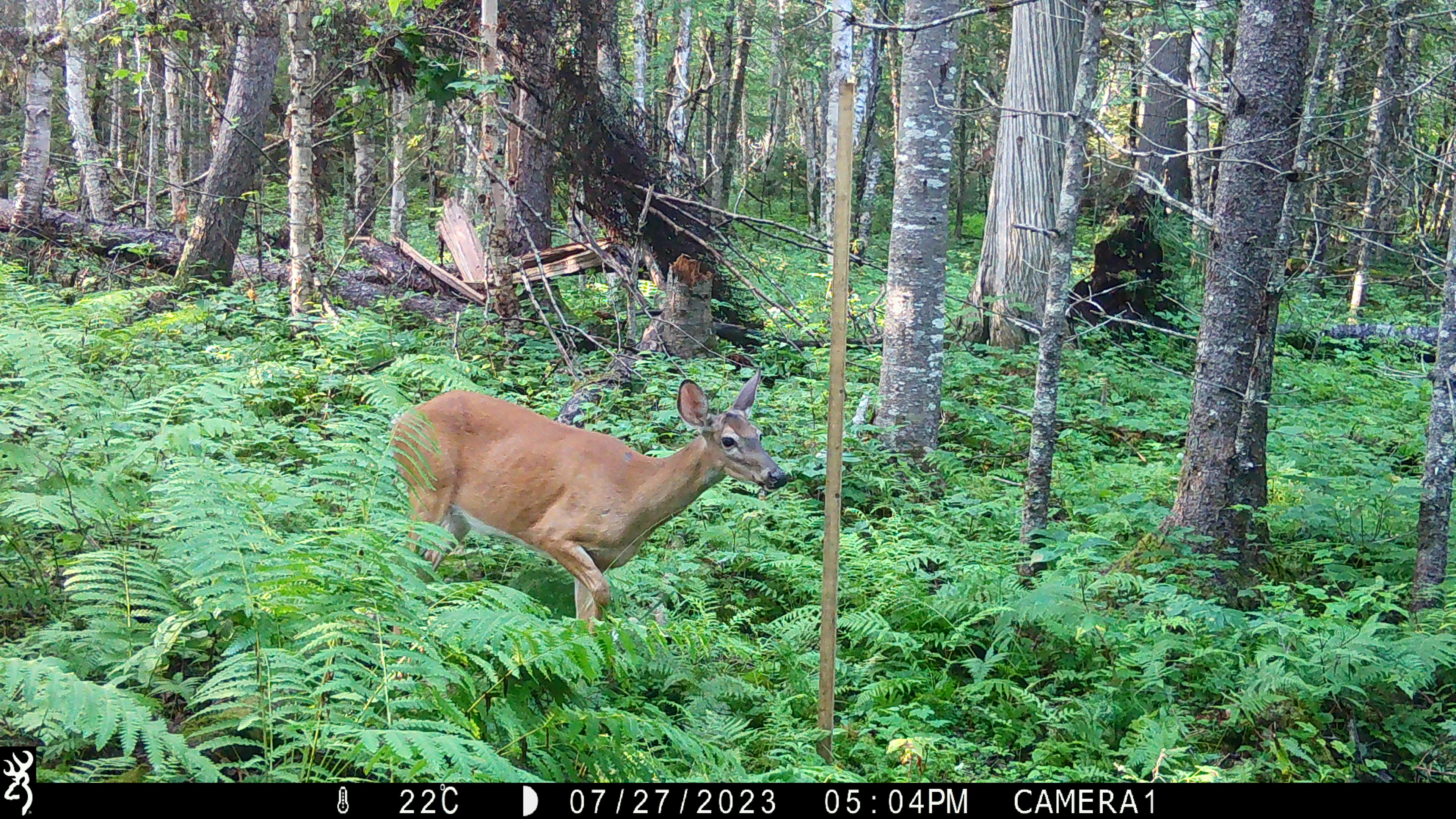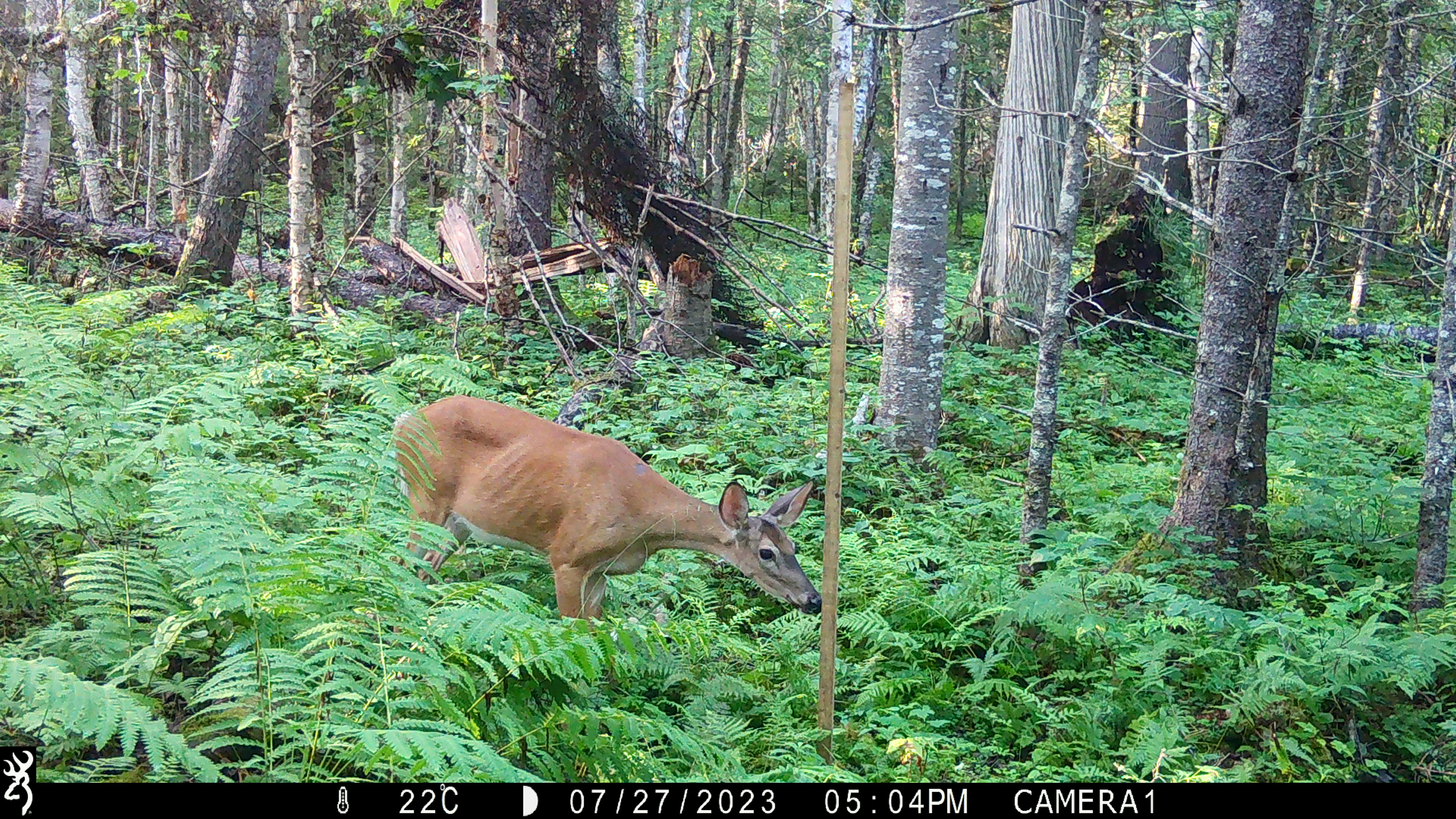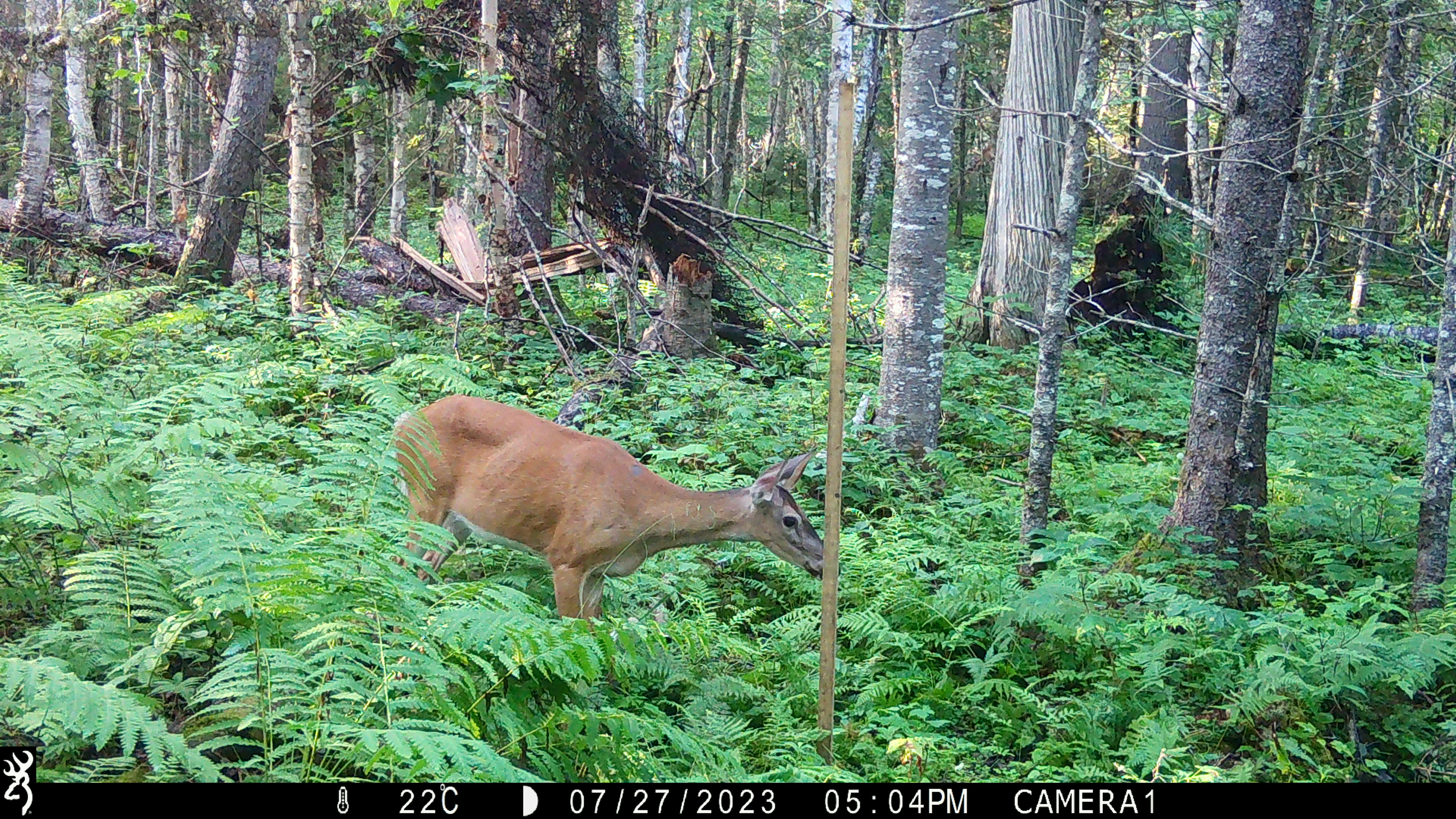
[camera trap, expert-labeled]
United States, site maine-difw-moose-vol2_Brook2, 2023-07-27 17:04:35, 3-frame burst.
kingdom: Animalia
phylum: Chordata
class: Mammalia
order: Artiodactyla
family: Cervidae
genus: Odocoileus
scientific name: Odocoileus virginianus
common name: white-tailed deer